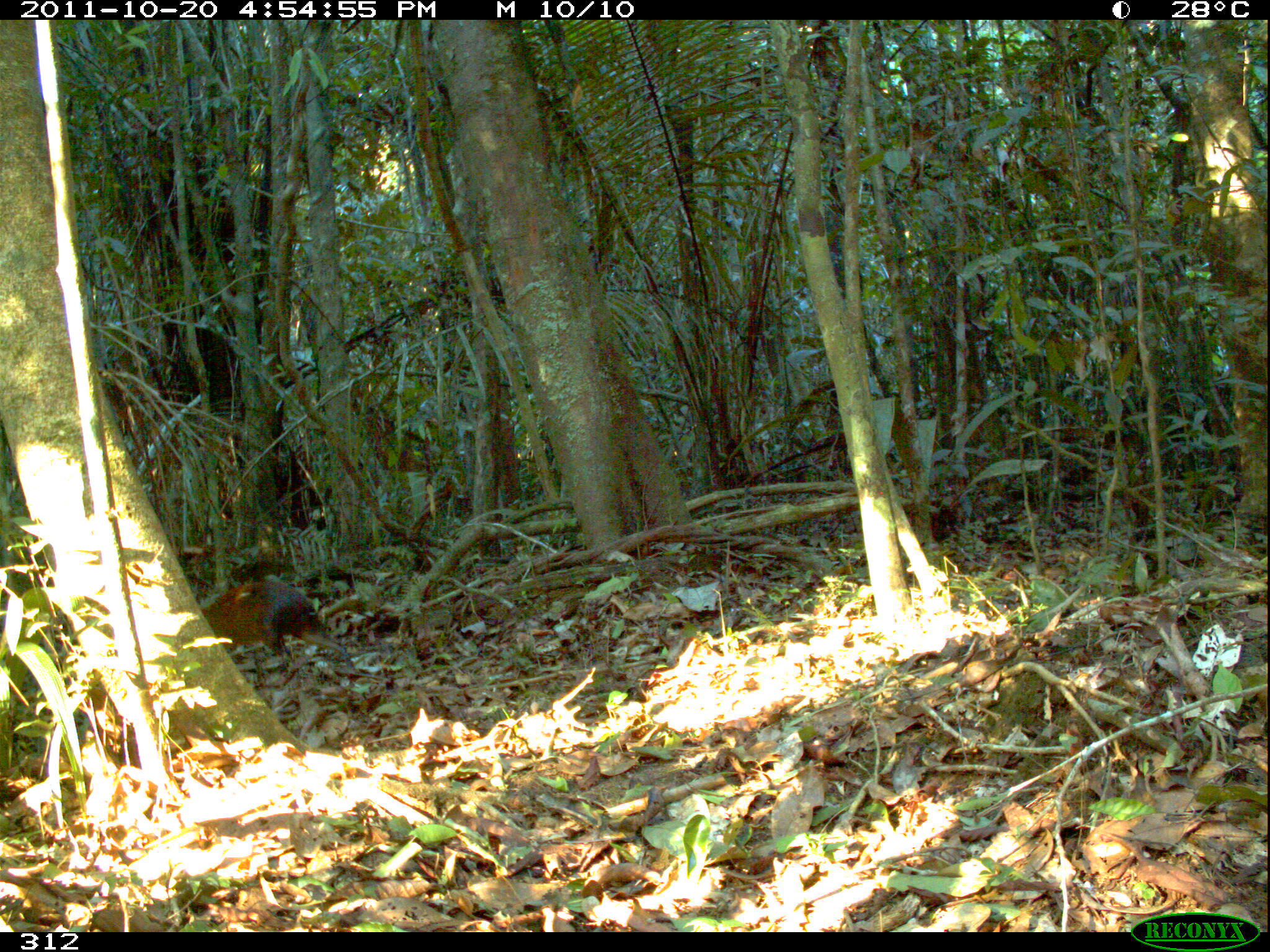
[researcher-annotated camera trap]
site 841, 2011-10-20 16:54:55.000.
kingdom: Animalia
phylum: Chordata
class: Mammalia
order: Rodentia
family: Dasyproctidae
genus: Dasyprocta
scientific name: Dasyprocta punctata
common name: central american agouti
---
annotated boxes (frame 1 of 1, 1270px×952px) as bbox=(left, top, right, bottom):
dasyprocta punctata: bbox=(199, 577, 357, 685)